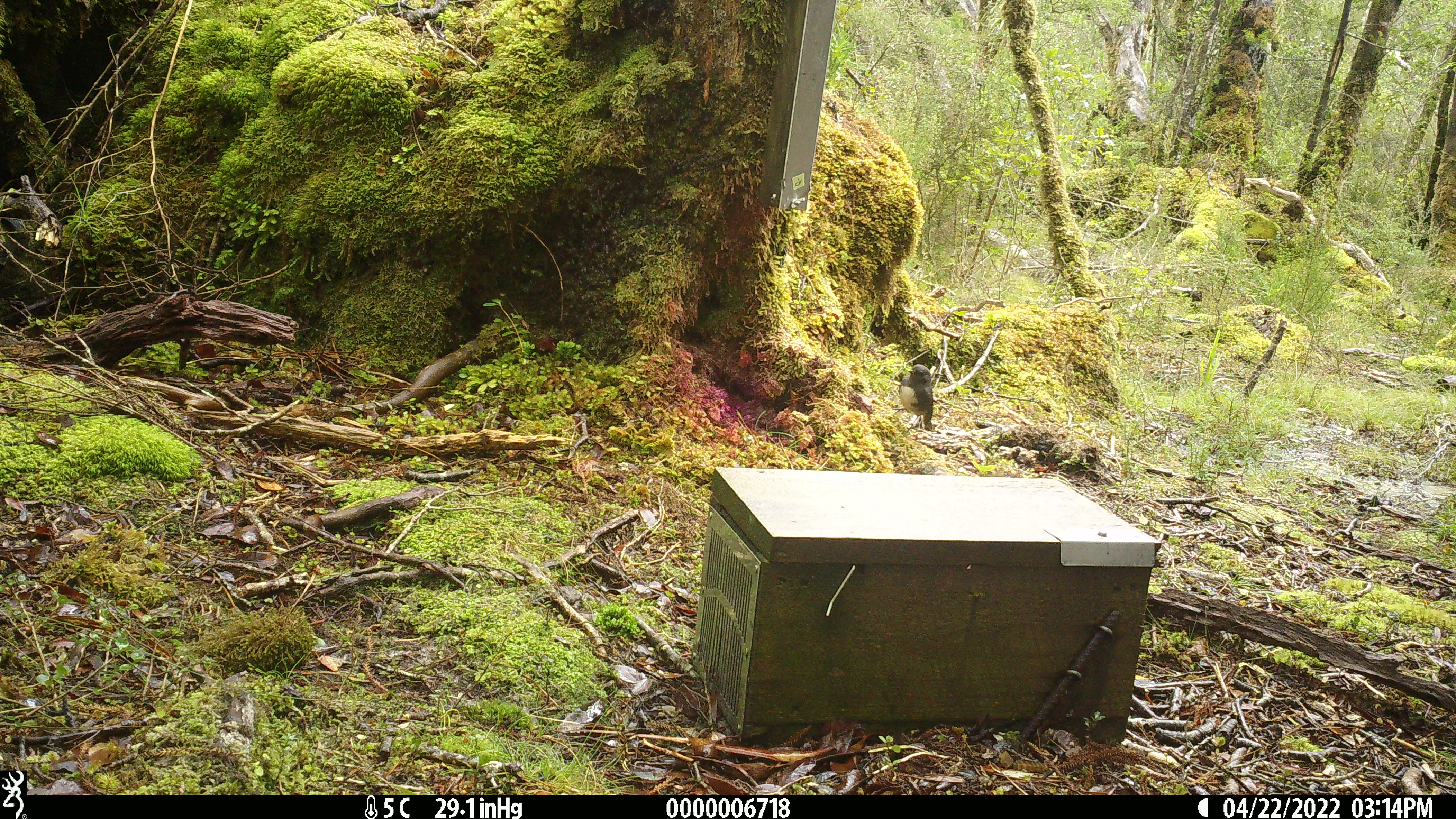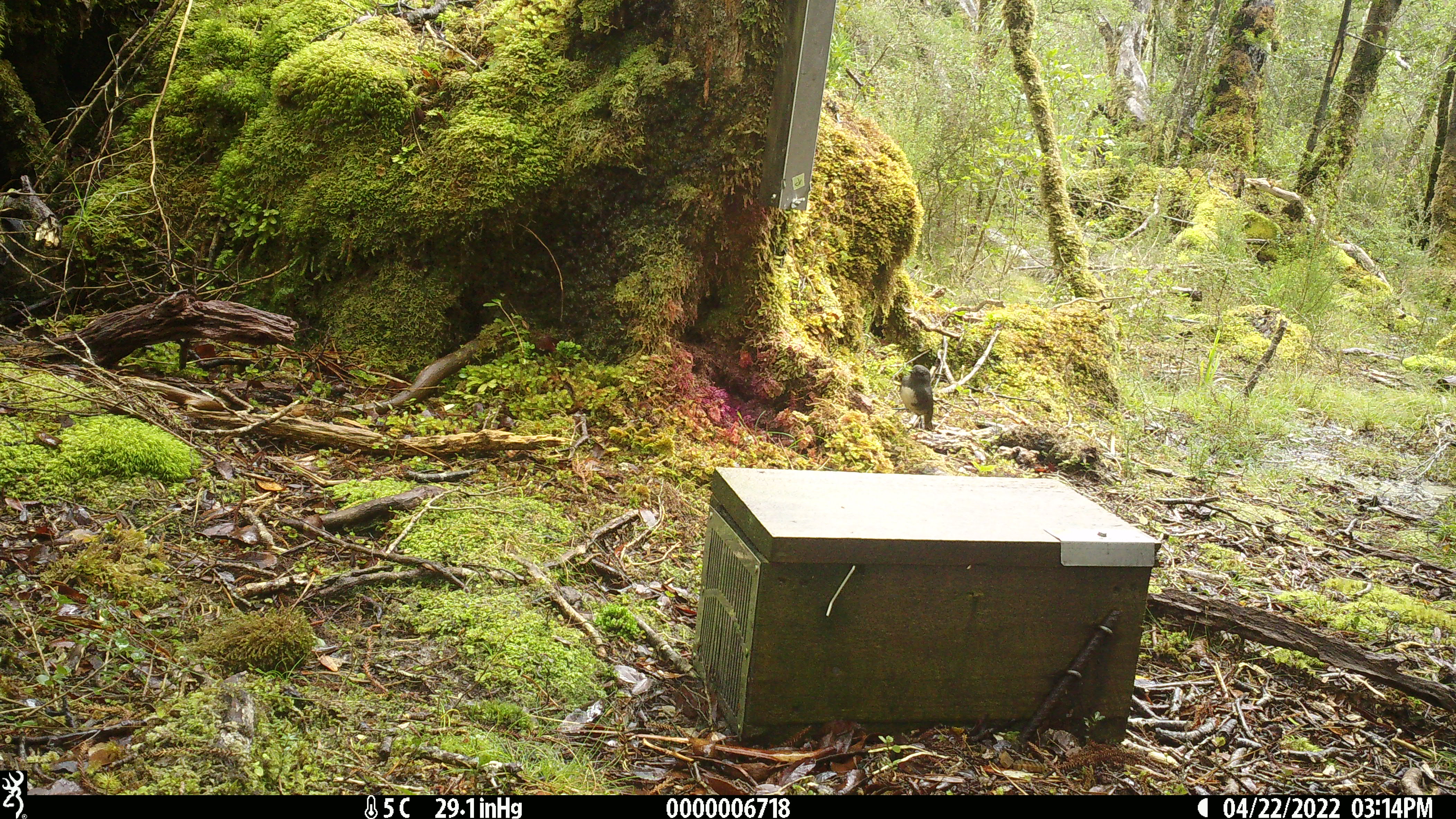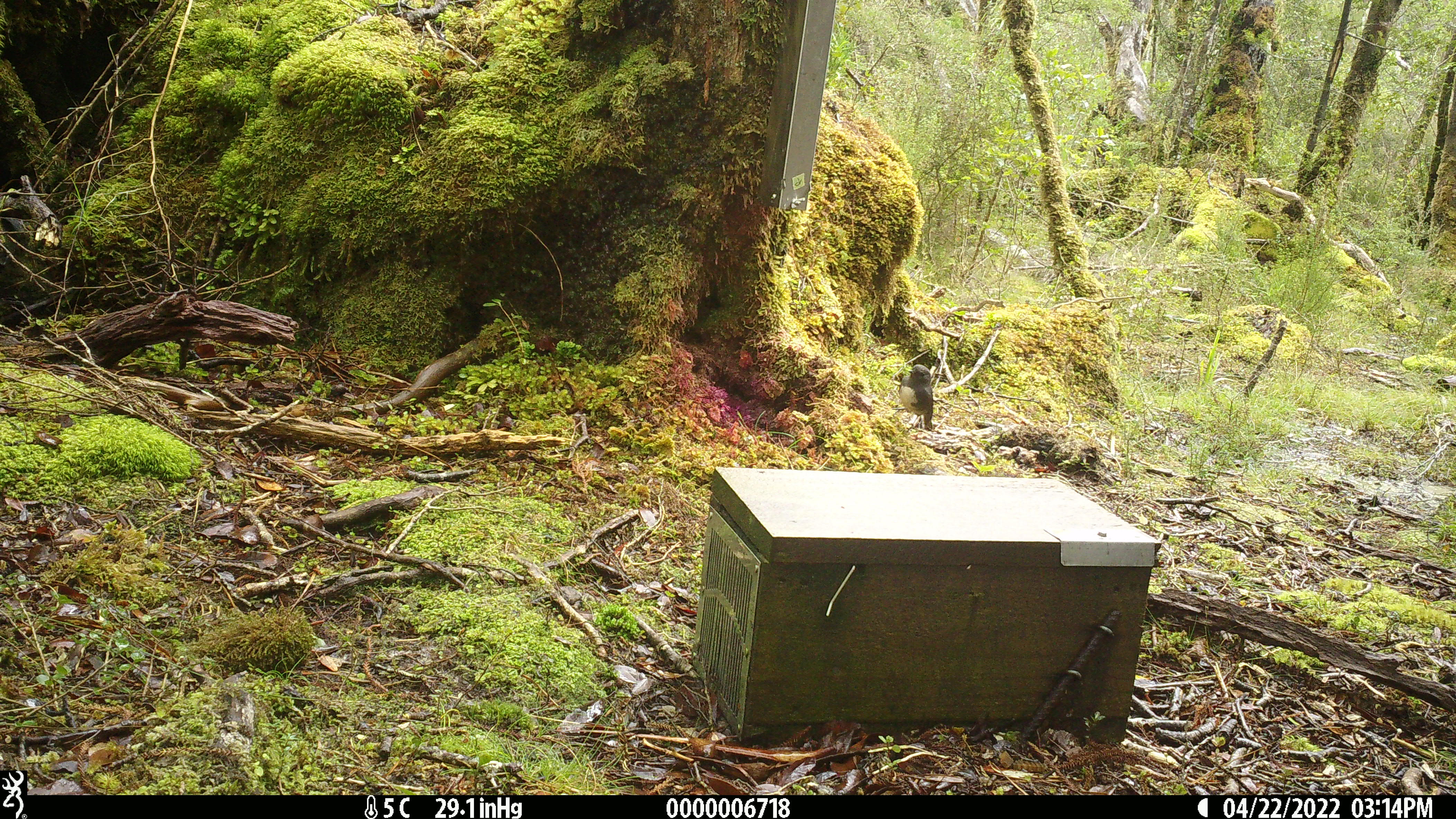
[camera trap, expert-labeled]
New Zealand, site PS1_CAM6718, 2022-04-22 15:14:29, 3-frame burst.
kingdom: Animalia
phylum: Chordata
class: Aves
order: Passeriformes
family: Petroicidae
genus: Petroica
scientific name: Petroica australis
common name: new zealand robin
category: robin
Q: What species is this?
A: Robin (new zealand robin) (Petroica australis).